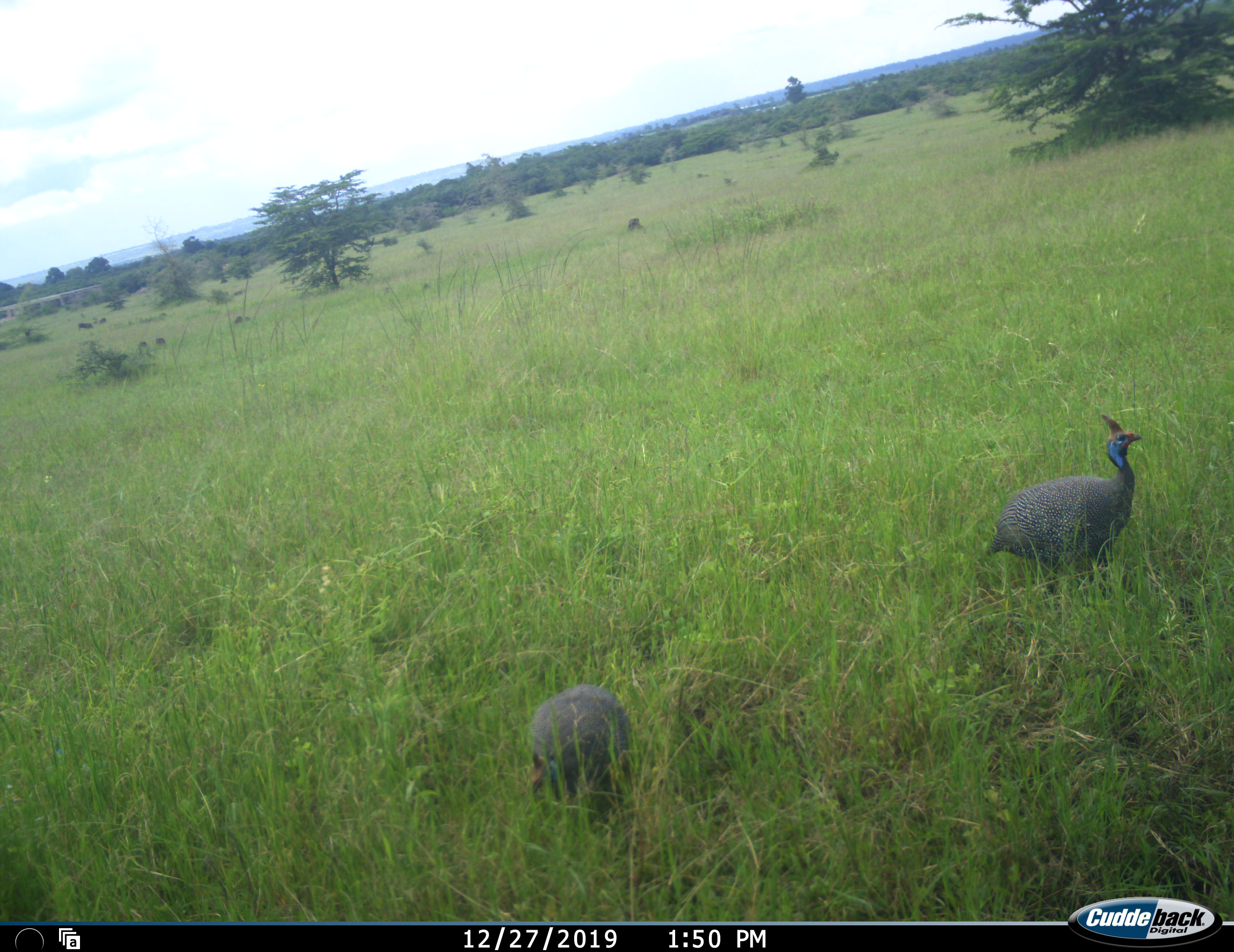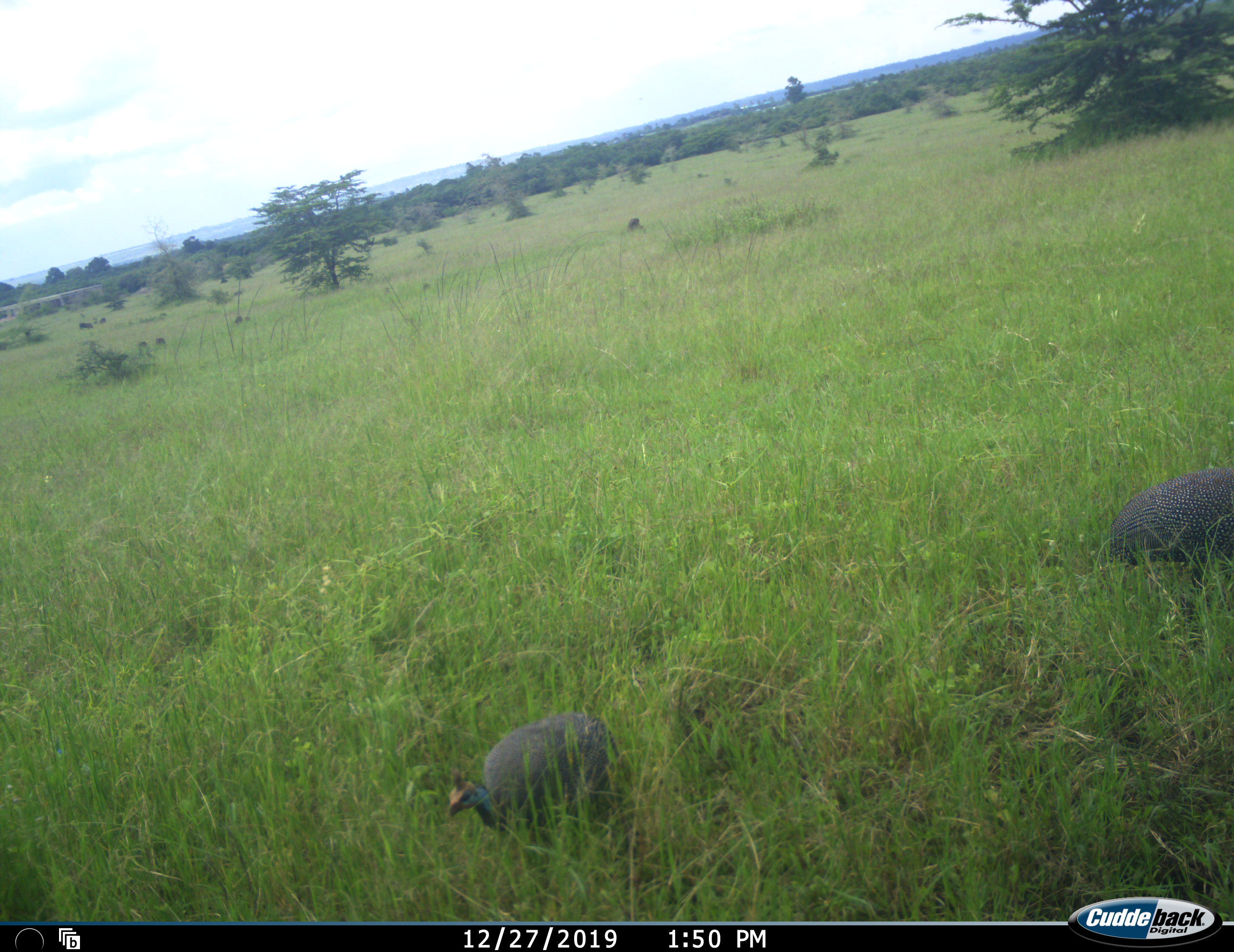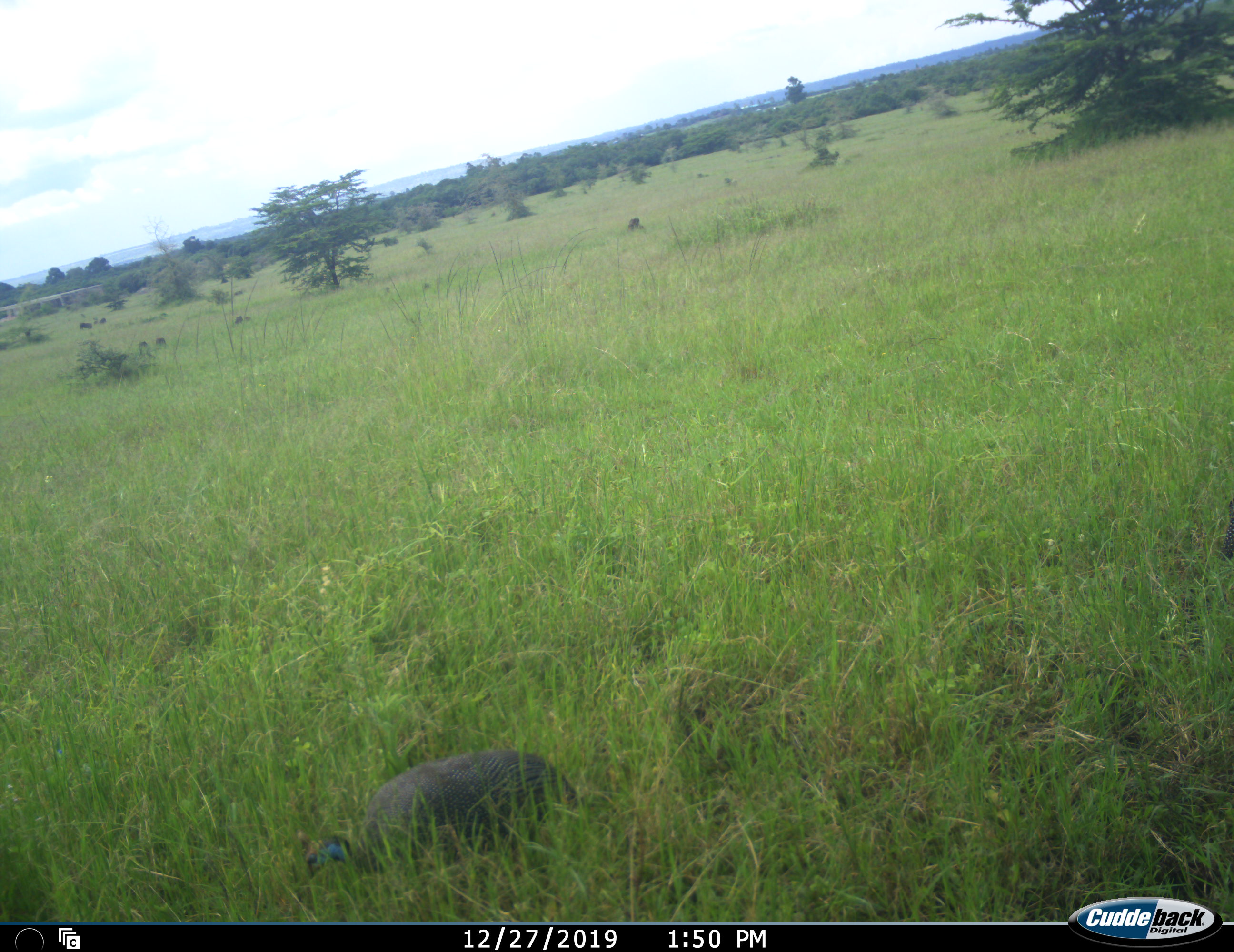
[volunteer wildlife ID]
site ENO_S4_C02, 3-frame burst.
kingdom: Animalia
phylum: Chordata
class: Aves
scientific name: Aves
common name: bird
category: birdother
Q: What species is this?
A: Birdother (bird) (Aves).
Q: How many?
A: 2.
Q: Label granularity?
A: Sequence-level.